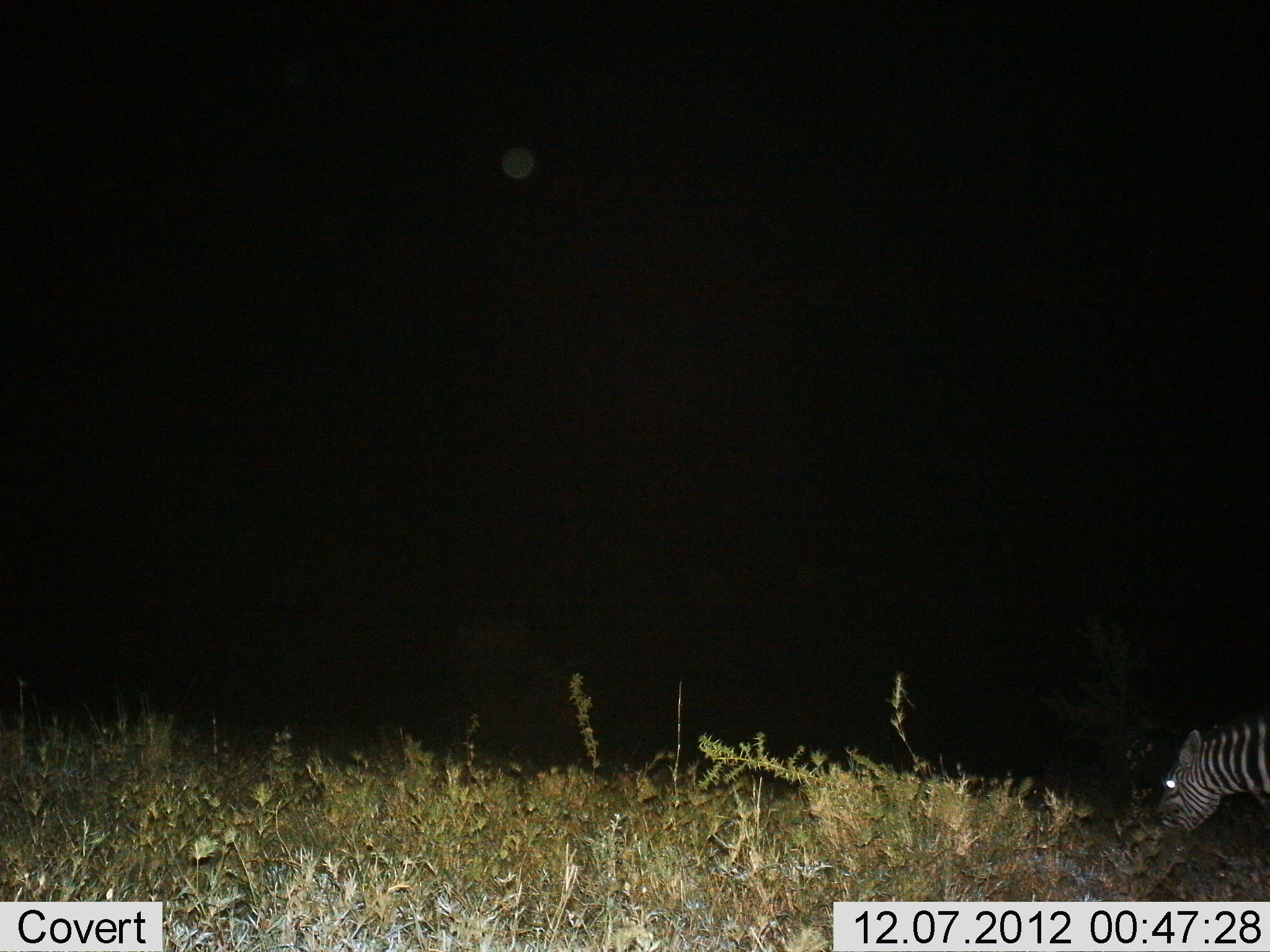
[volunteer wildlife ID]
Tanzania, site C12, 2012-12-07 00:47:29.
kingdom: Animalia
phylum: Chordata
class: Mammalia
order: Perissodactyla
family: Equidae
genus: Equus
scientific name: Equus quagga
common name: plains zebra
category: zebra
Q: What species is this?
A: Zebra (plains zebra) (Equus quagga).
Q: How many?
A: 1.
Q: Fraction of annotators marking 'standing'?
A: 10%.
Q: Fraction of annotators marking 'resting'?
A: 0%.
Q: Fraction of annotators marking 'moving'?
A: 10%.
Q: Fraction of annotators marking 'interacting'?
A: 0%.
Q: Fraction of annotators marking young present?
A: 0%.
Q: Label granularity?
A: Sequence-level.